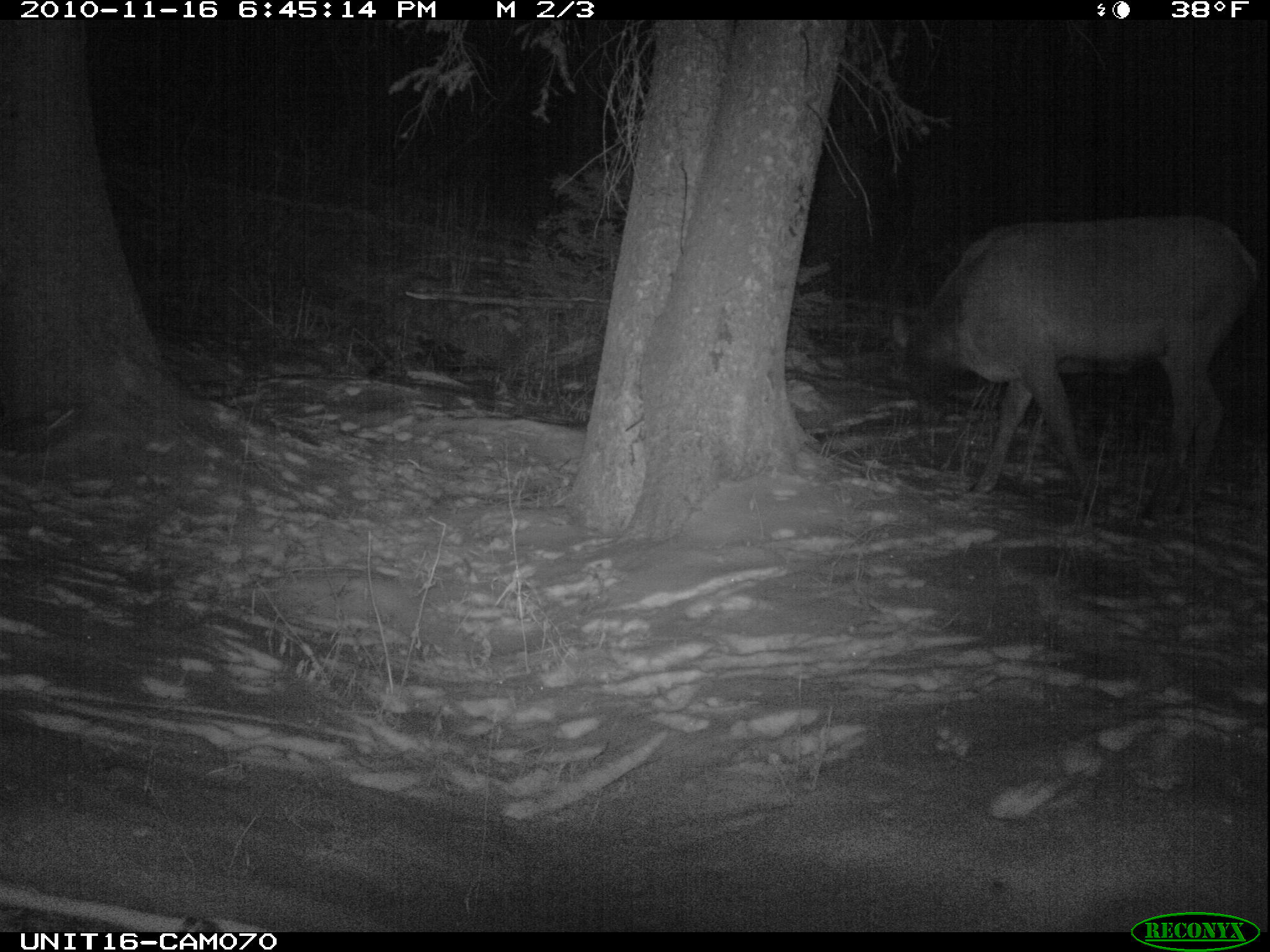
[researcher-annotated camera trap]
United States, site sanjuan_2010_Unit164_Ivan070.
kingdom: Animalia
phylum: Chordata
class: Mammalia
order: Artiodactyla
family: Cervidae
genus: Cervus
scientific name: Cervus elaphus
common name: red deer